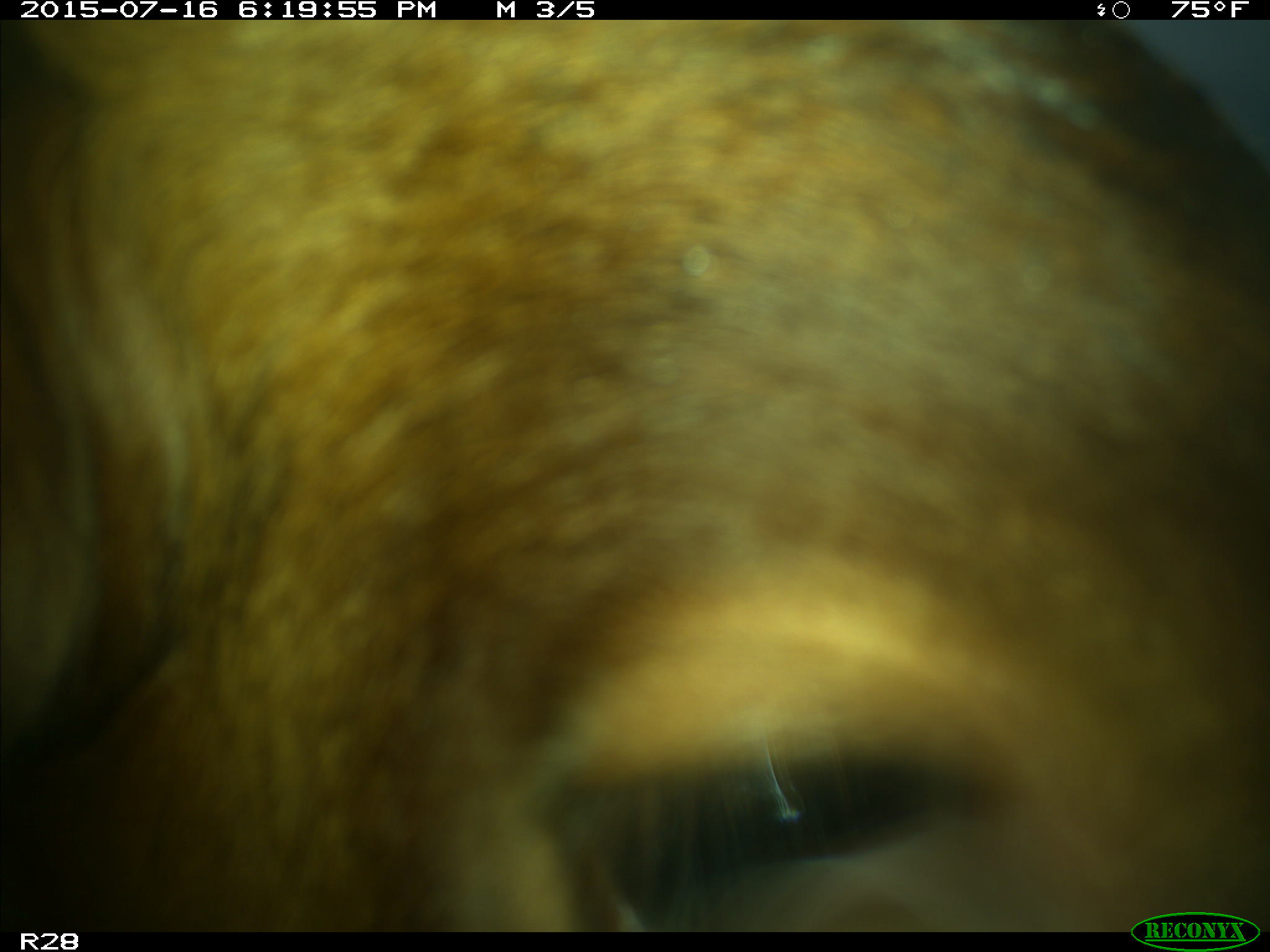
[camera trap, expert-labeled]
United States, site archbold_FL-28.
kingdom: Animalia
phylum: Chordata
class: Mammalia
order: Artiodactyla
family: Bovidae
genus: Bos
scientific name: Bos taurus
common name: domestic cow